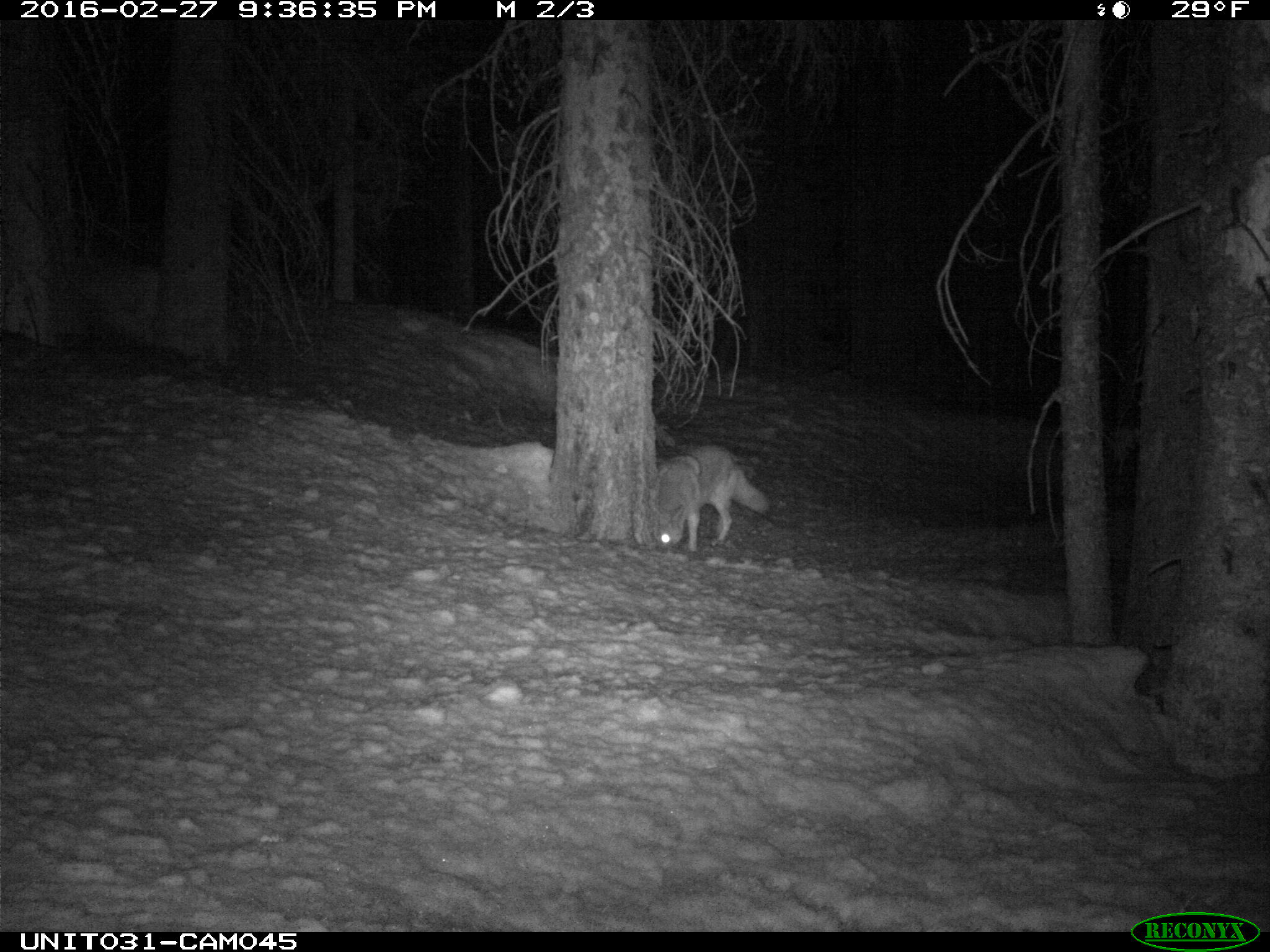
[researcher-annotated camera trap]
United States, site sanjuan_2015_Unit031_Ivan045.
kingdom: Animalia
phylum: Chordata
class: Mammalia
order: Carnivora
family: Canidae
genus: Canis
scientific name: Canis latrans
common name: coyote